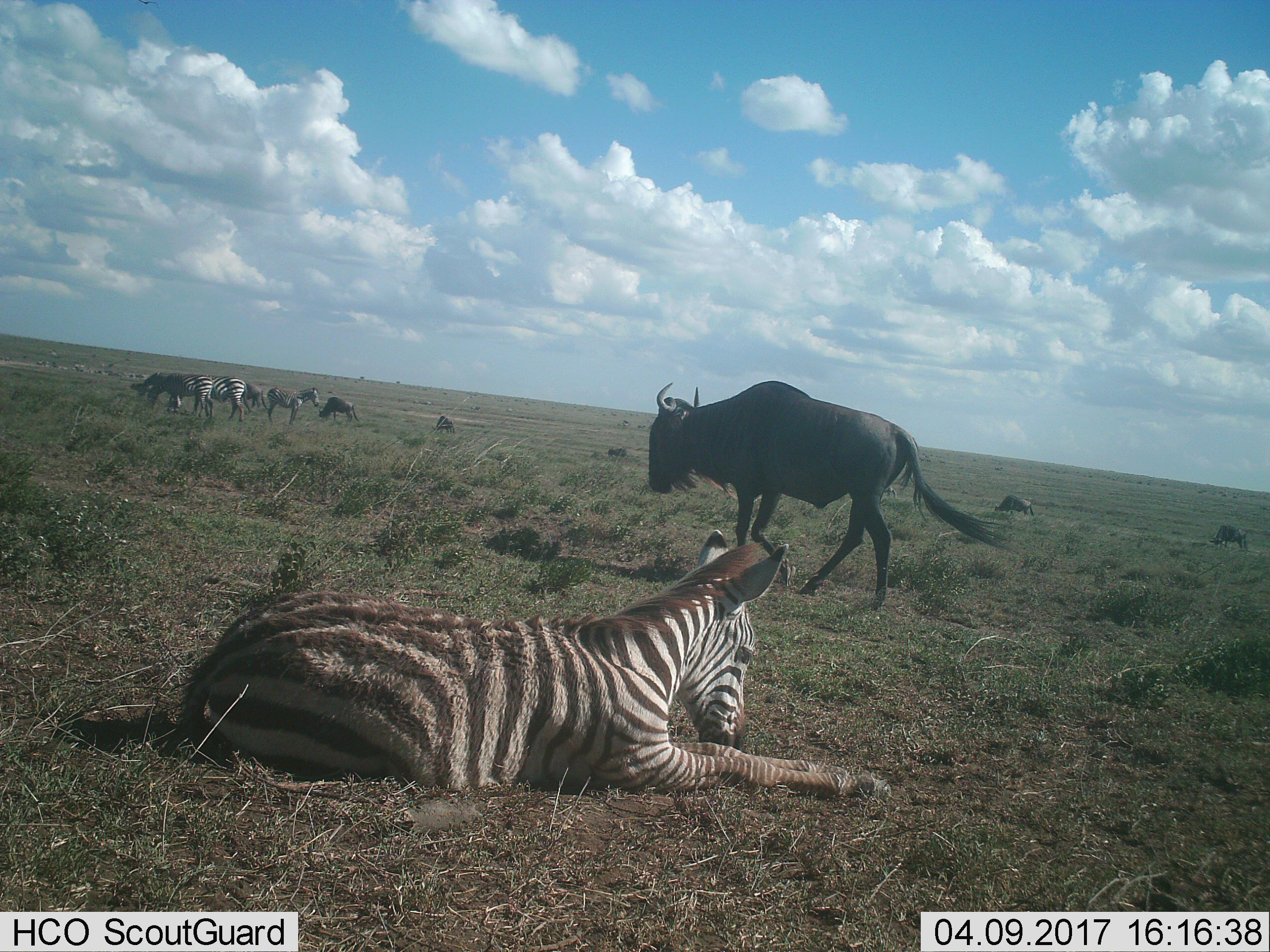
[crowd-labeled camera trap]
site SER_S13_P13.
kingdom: Animalia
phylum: Chordata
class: Mammalia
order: Artiodactyla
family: Bovidae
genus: Connochaetes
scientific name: Connochaetes taurinus taurinus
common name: blue wildebeest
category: wildebeestblue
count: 11-50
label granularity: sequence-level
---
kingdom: Animalia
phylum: Chordata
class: Mammalia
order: Perissodactyla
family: Equidae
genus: Equus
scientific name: Equus quagga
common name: plains zebra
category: zebraplains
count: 11-50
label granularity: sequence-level